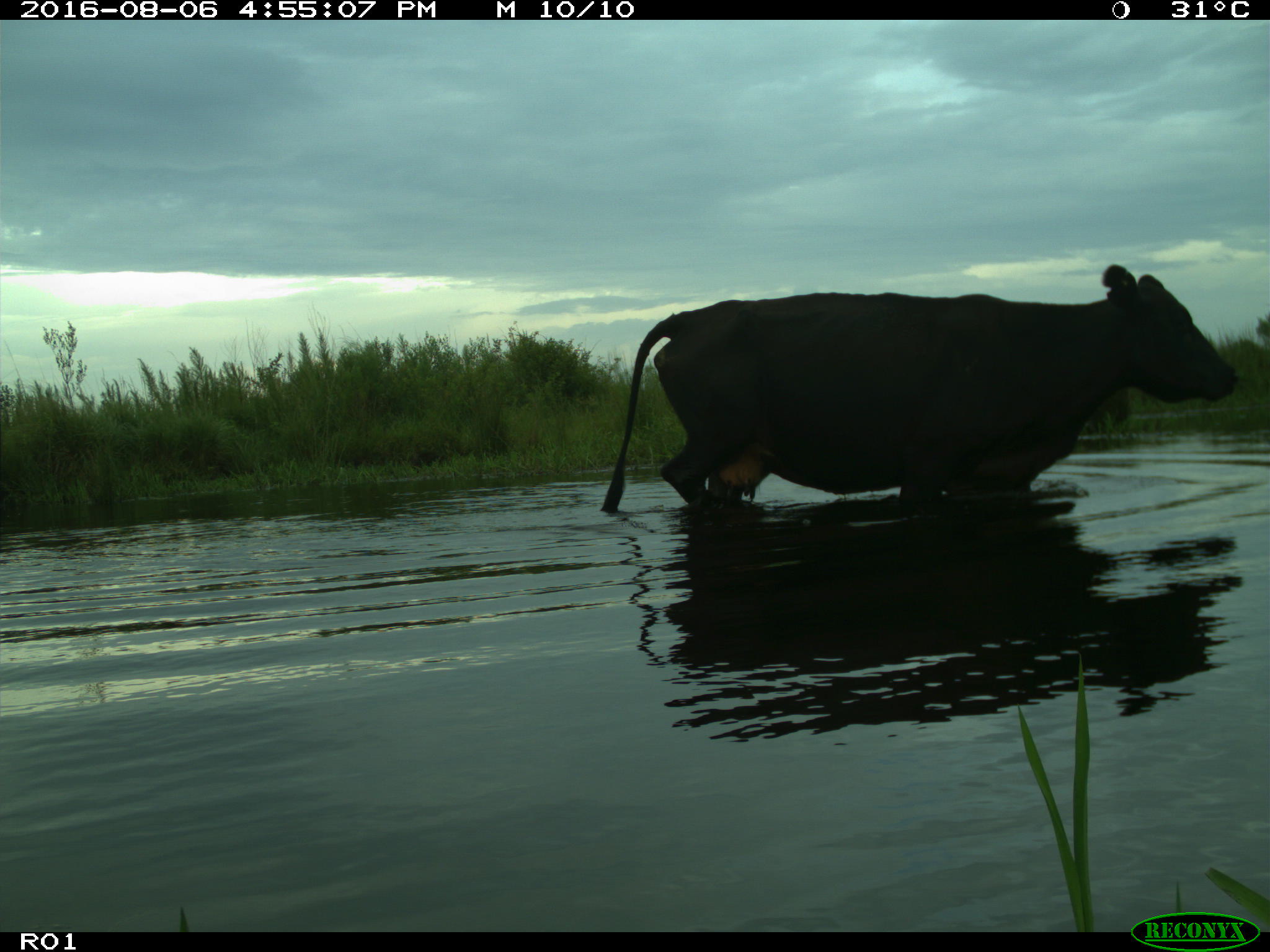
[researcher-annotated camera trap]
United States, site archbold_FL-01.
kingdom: Animalia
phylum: Chordata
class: Mammalia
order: Artiodactyla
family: Bovidae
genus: Bos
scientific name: Bos taurus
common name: domestic cow